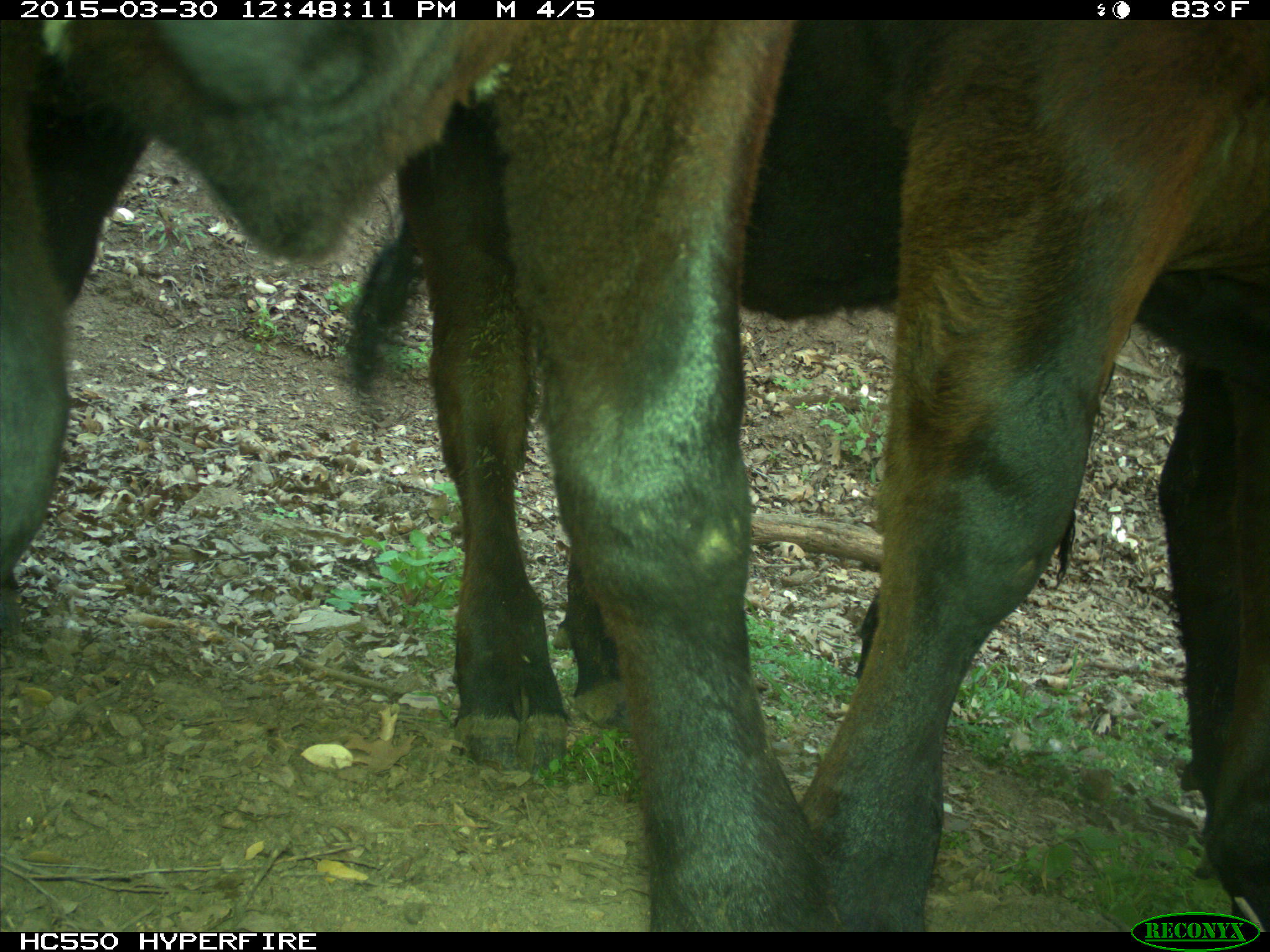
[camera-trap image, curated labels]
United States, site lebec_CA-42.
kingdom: Animalia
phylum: Chordata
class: Mammalia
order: Artiodactyla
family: Bovidae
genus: Bos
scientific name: Bos taurus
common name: domestic cow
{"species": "Bos taurus (domestic cow)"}